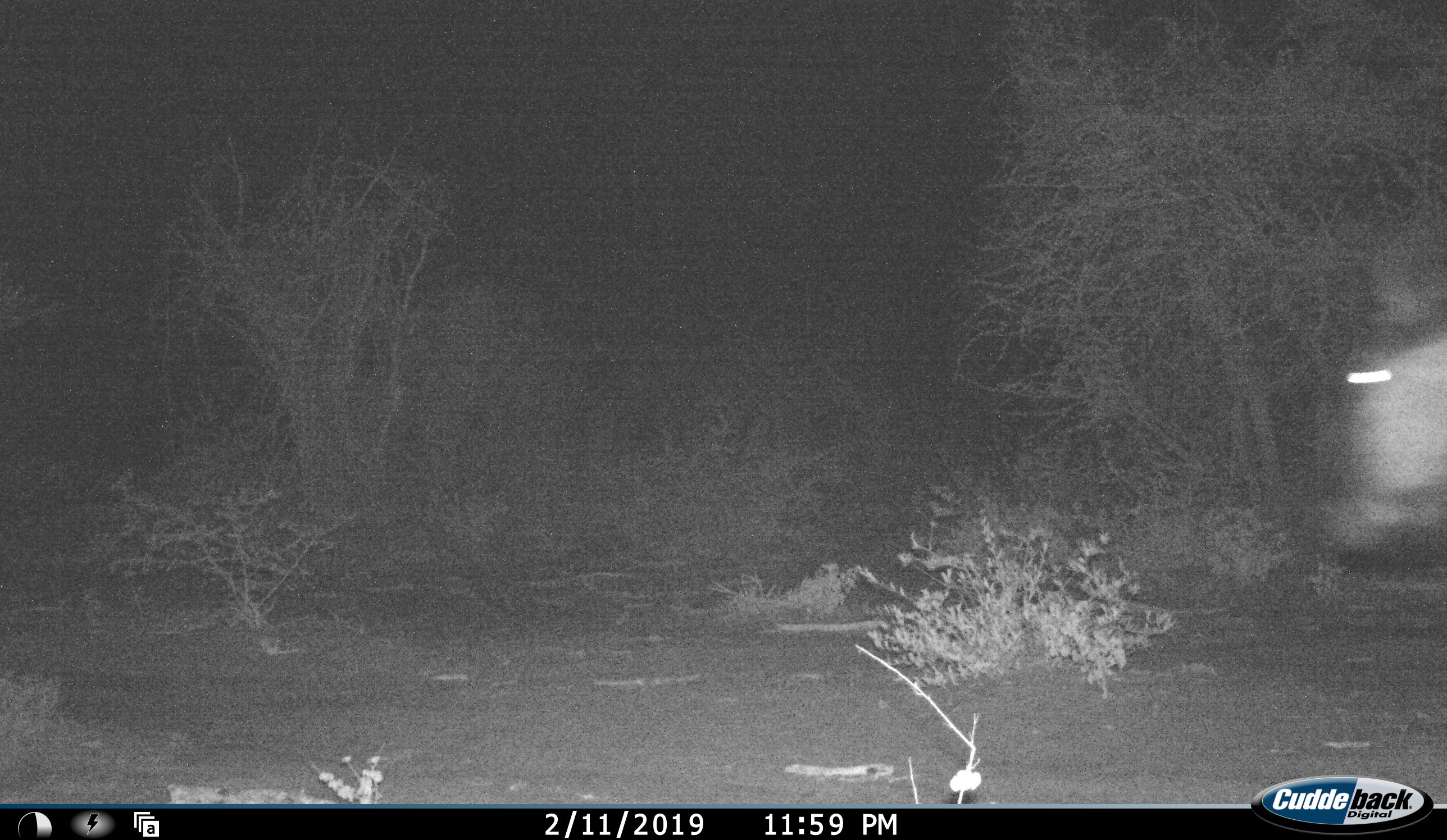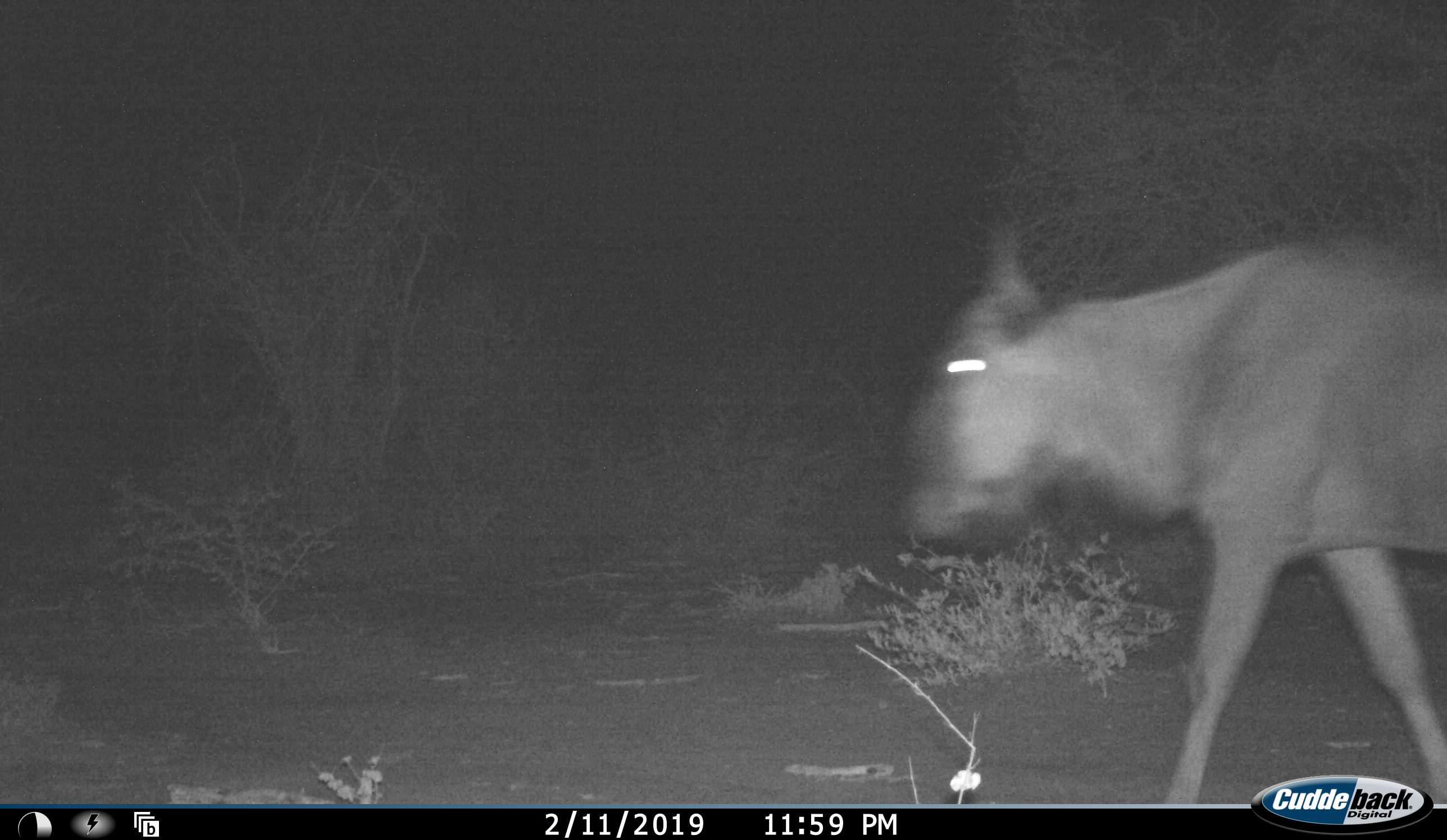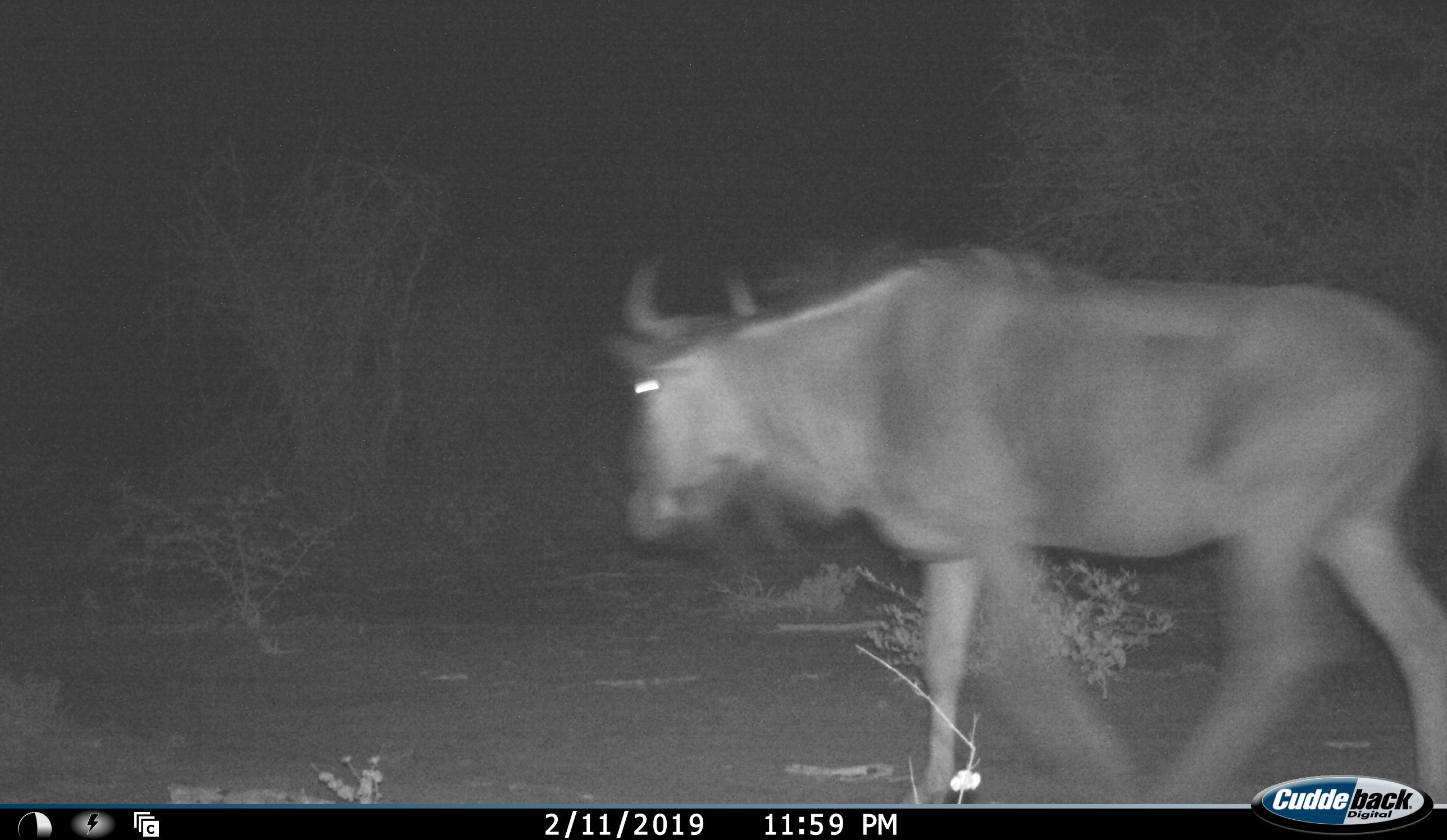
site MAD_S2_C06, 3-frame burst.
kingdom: Animalia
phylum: Chordata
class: Mammalia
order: Artiodactyla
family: Bovidae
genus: Connochaetes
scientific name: Connochaetes taurinus taurinus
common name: blue wildebeest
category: wildebeestblue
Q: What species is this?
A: Wildebeestblue (blue wildebeest) (Connochaetes taurinus taurinus).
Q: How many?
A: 1.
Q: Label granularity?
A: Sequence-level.